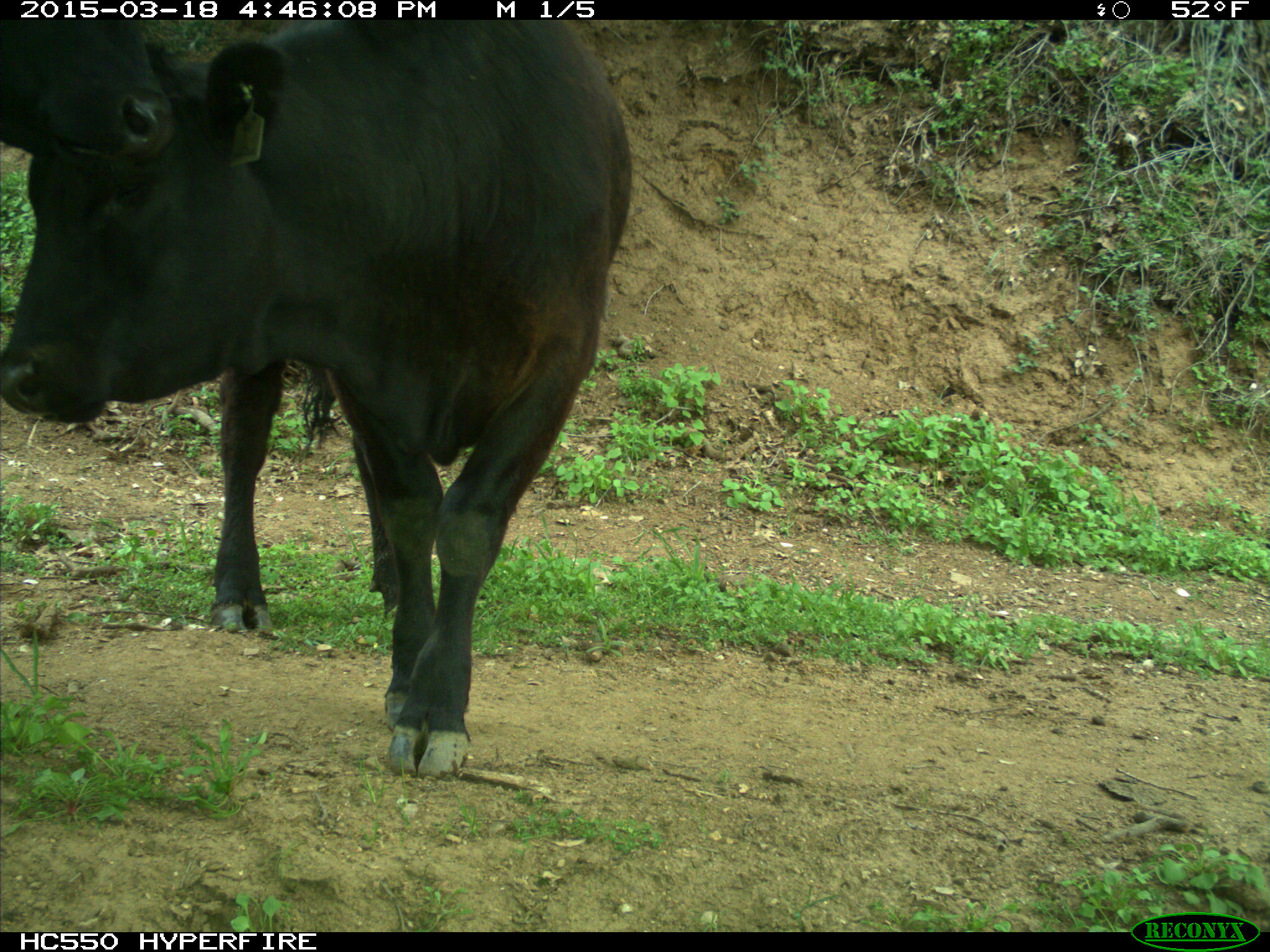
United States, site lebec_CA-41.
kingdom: Animalia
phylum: Chordata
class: Mammalia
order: Artiodactyla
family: Bovidae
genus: Bos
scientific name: Bos taurus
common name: domestic cow